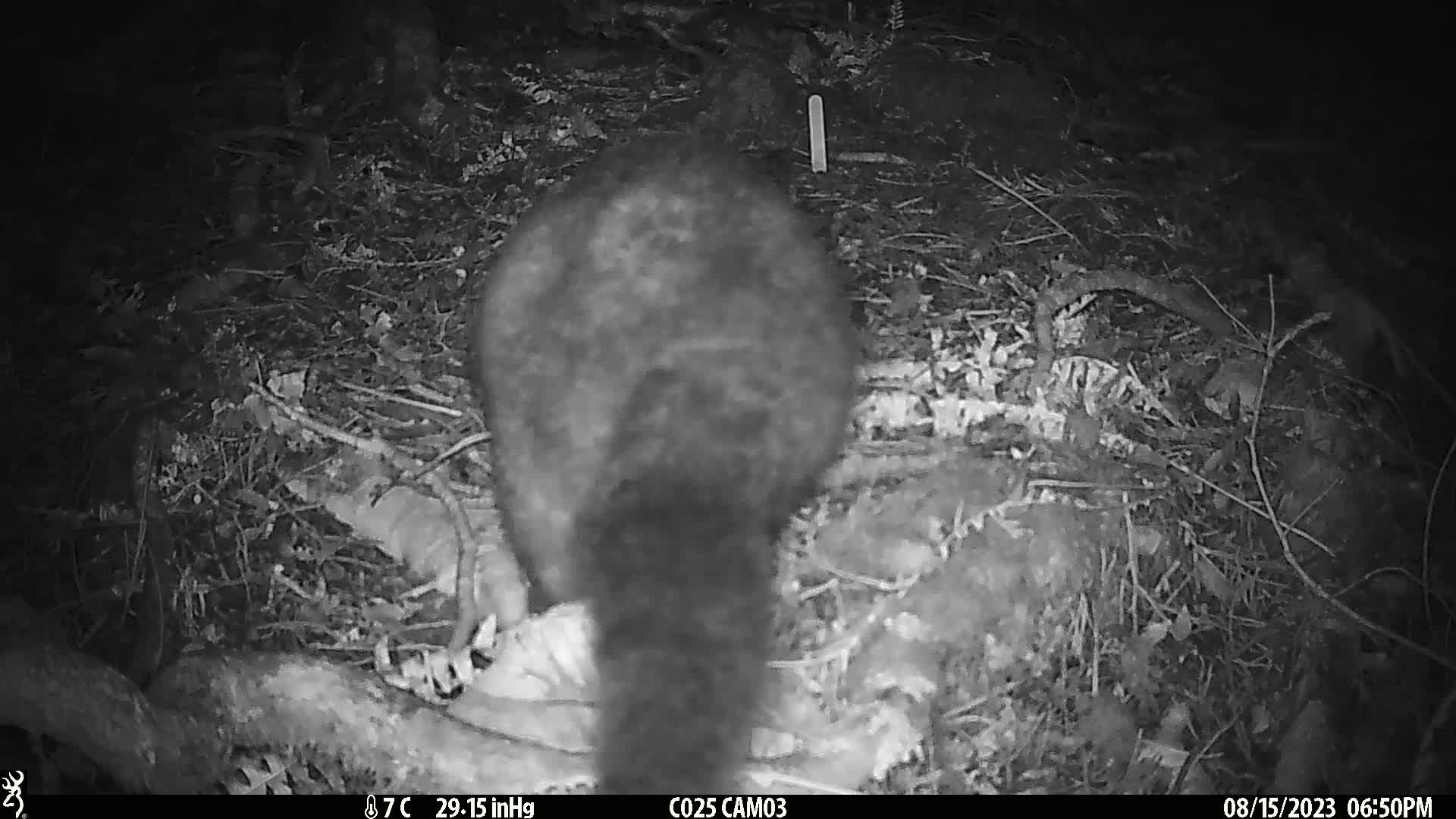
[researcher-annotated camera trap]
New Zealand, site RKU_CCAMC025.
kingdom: Animalia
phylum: Chordata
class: Mammalia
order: Diprotodontia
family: Phalangeridae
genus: Trichosurus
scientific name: Trichosurus vulpecula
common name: common brushtail possum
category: possum